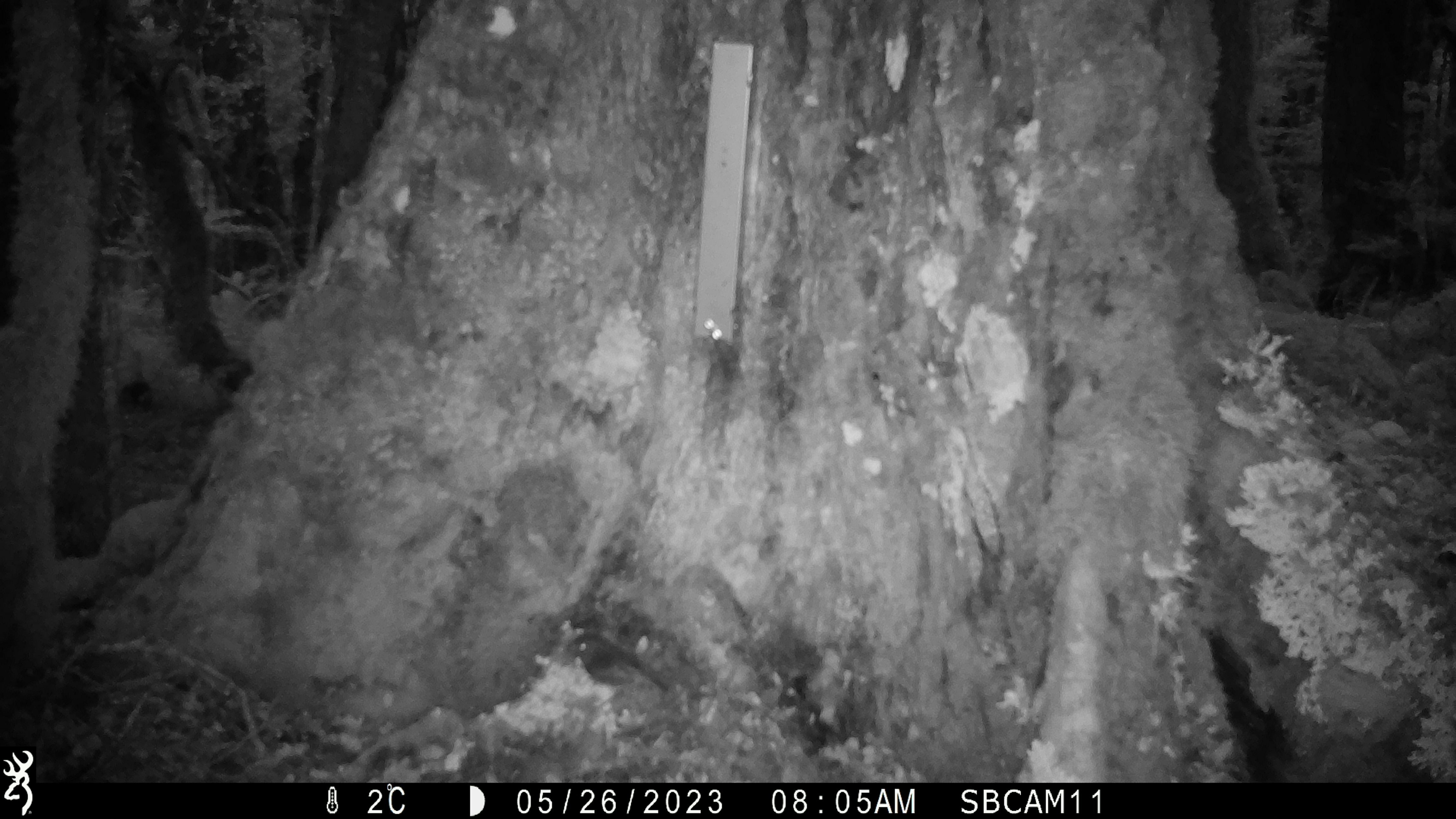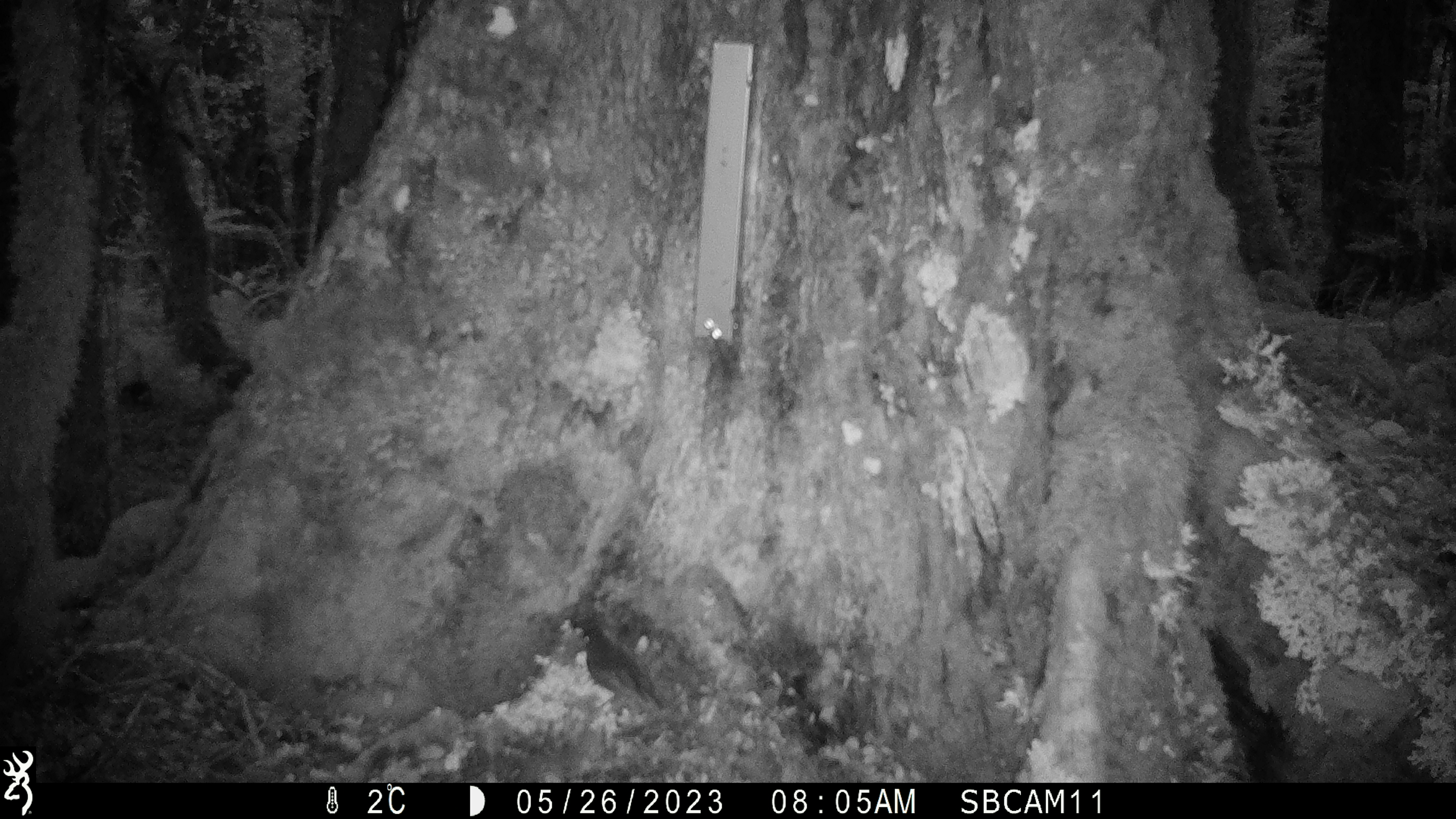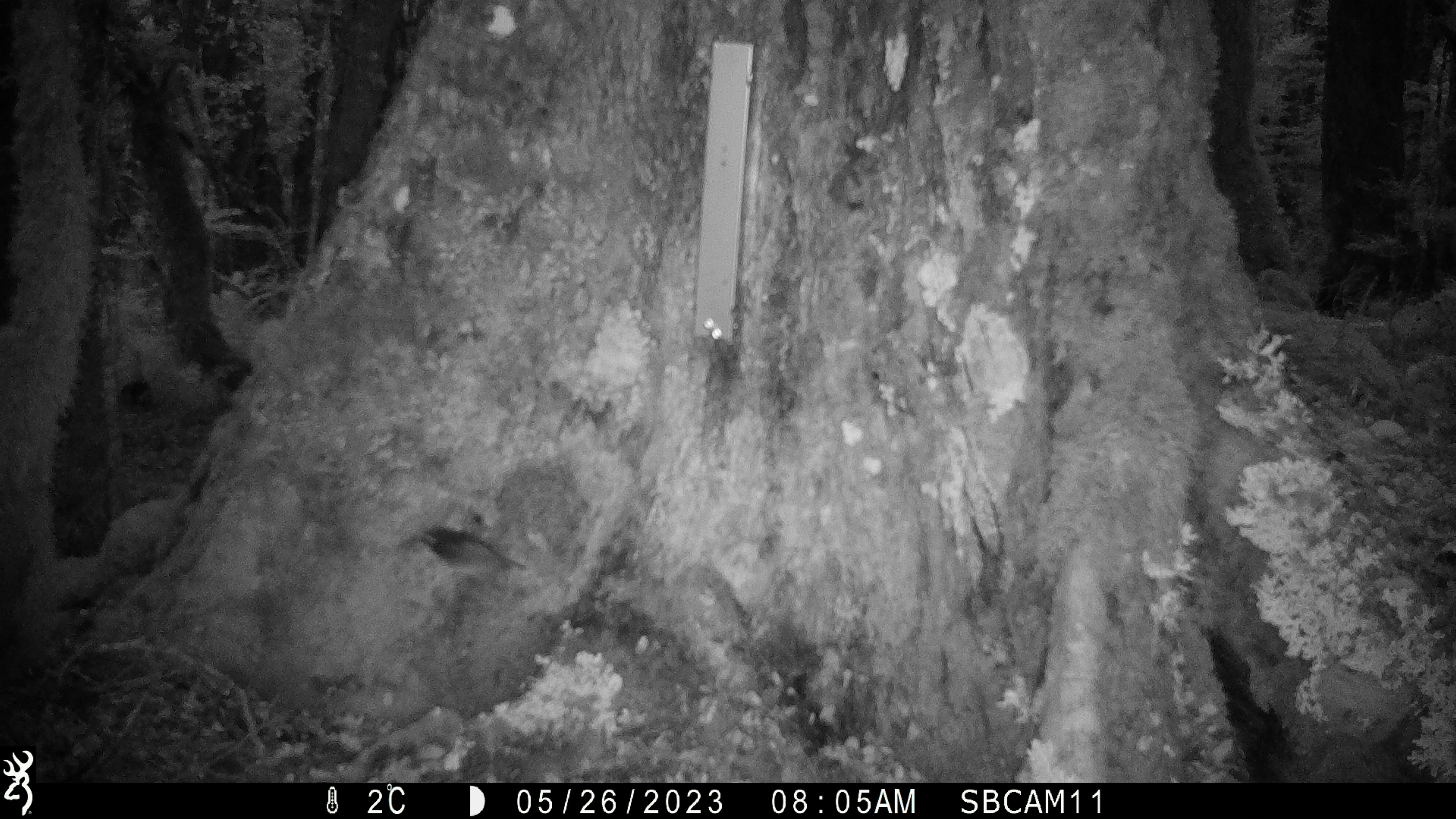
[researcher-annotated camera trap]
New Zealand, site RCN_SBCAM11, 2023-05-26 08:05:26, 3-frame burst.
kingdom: Animalia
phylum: Chordata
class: Aves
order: Passeriformes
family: Petroicidae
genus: Petroica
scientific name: Petroica australis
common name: new zealand robin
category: robin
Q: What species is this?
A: Robin (new zealand robin) (Petroica australis).